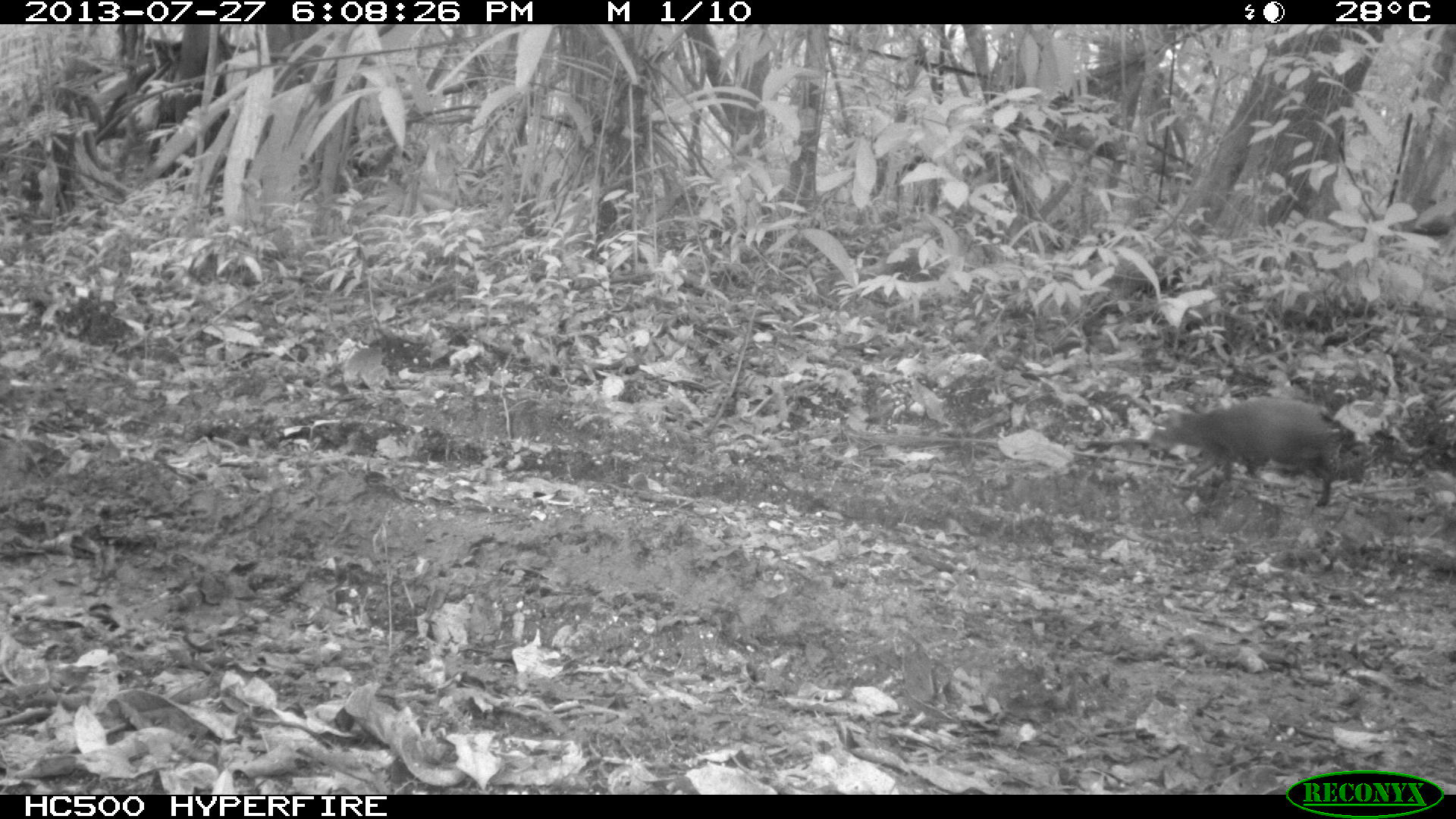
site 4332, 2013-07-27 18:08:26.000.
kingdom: Animalia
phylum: Chordata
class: Mammalia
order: Rodentia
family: Dasyproctidae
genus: Dasyprocta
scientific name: Dasyprocta punctata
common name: central american agouti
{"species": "Dasyprocta punctata (central american agouti)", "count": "1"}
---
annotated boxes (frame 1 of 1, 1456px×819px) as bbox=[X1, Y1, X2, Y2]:
dasyprocta punctata: bbox=[1146, 398, 1348, 506]